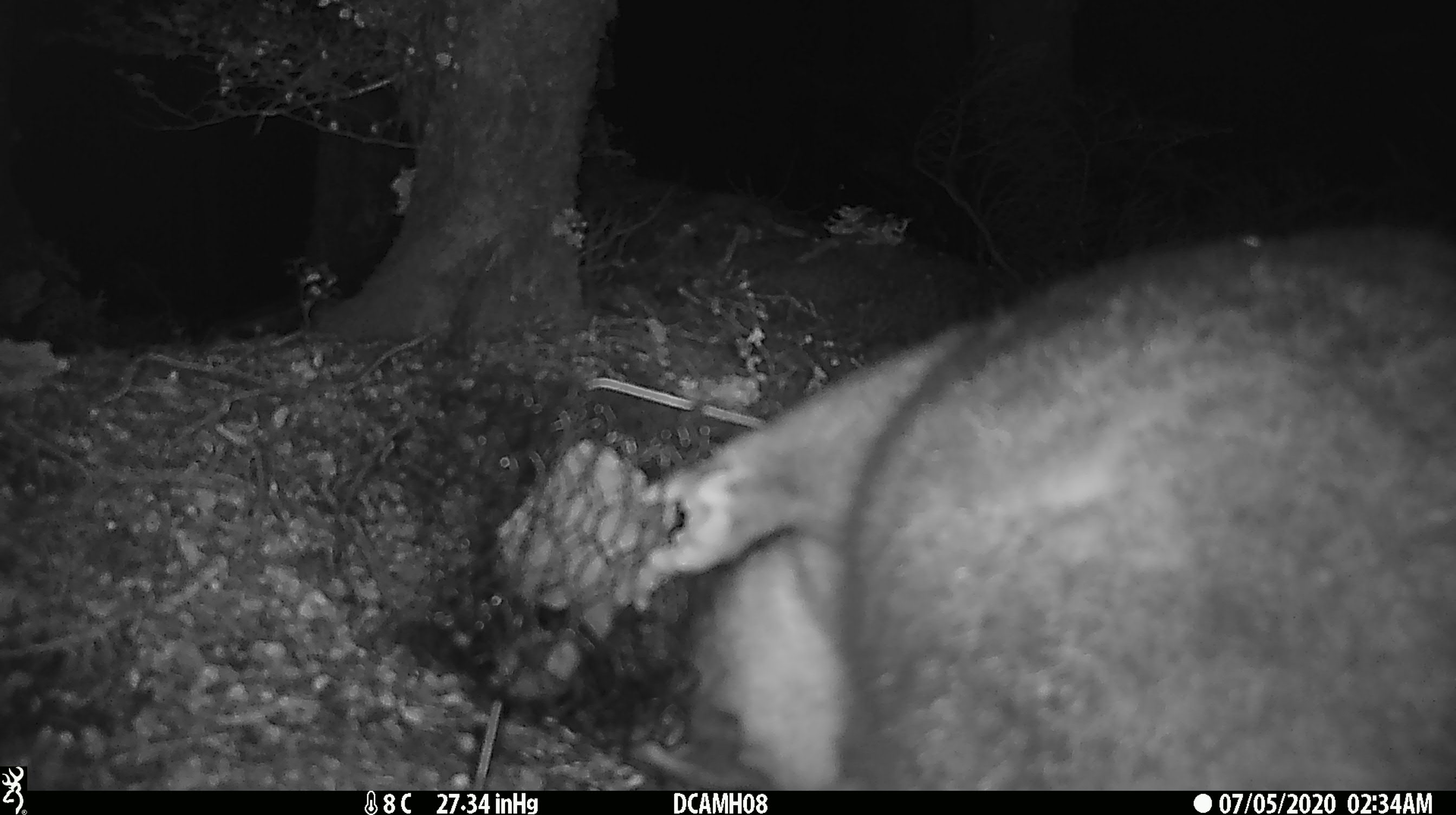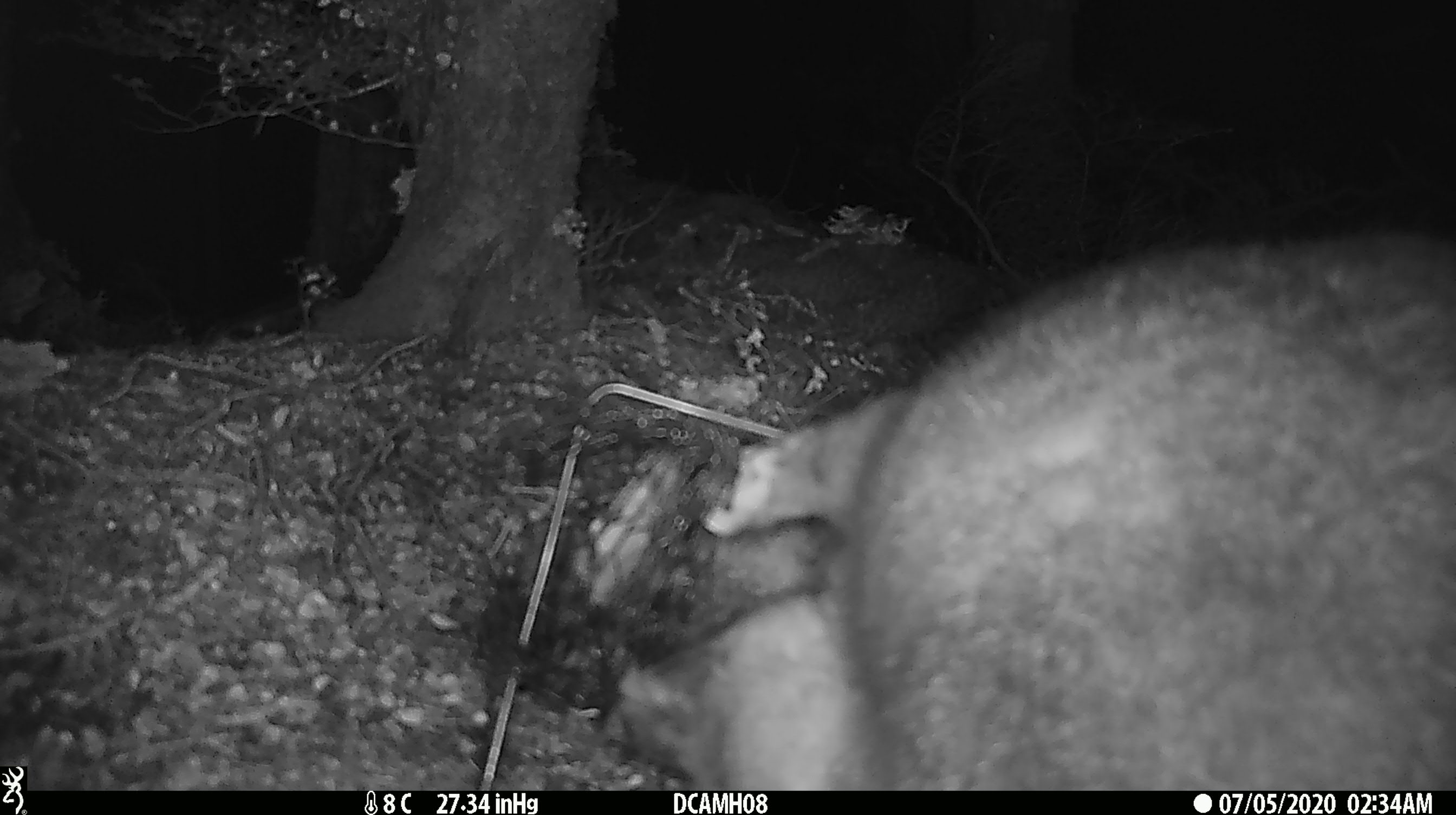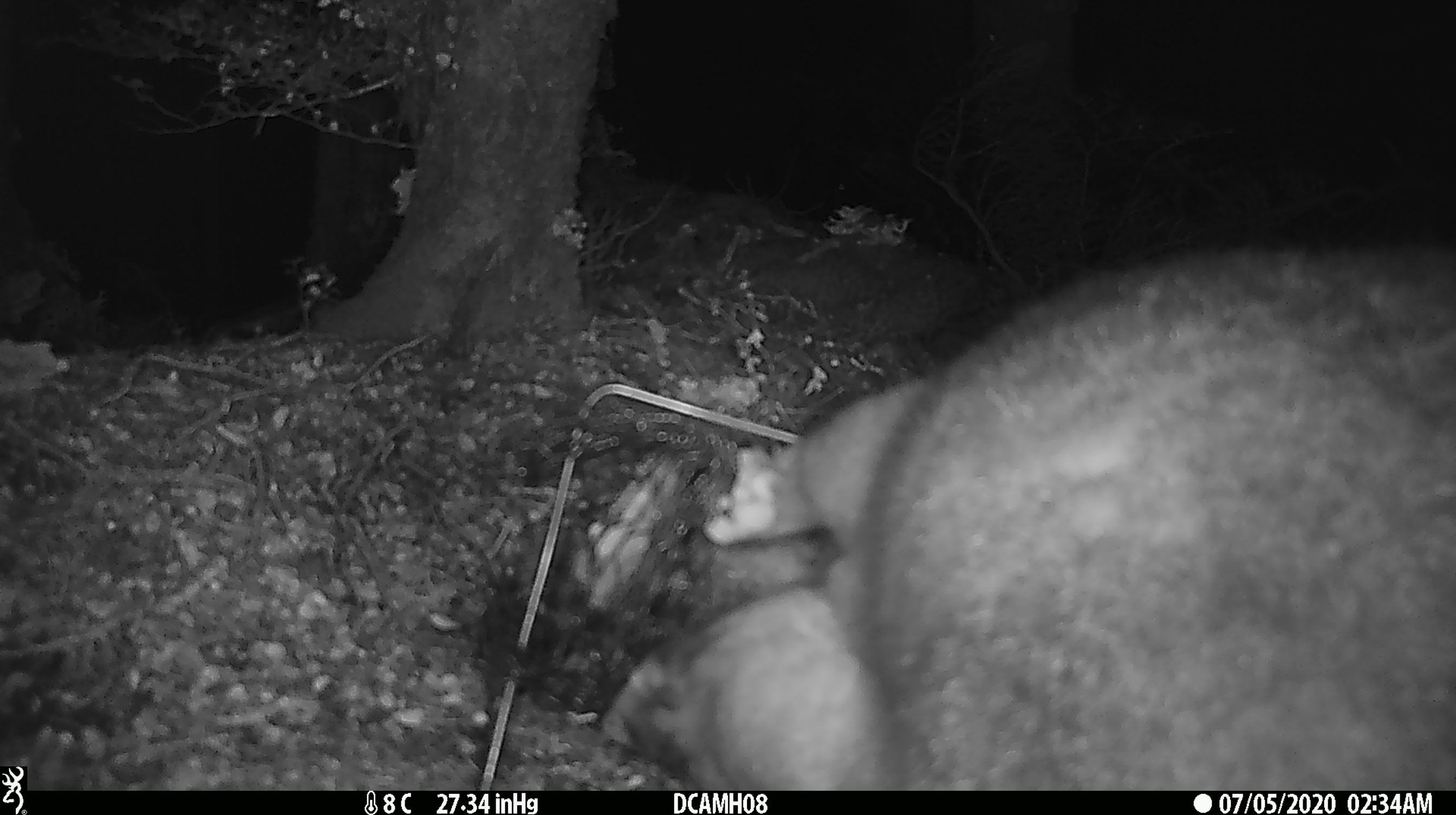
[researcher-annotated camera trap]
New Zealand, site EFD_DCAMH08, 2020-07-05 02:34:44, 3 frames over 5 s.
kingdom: Animalia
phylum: Chordata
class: Mammalia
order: Diprotodontia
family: Phalangeridae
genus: Trichosurus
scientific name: Trichosurus vulpecula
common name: common brushtail possum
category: possum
Possum (common brushtail possum) (Trichosurus vulpecula).